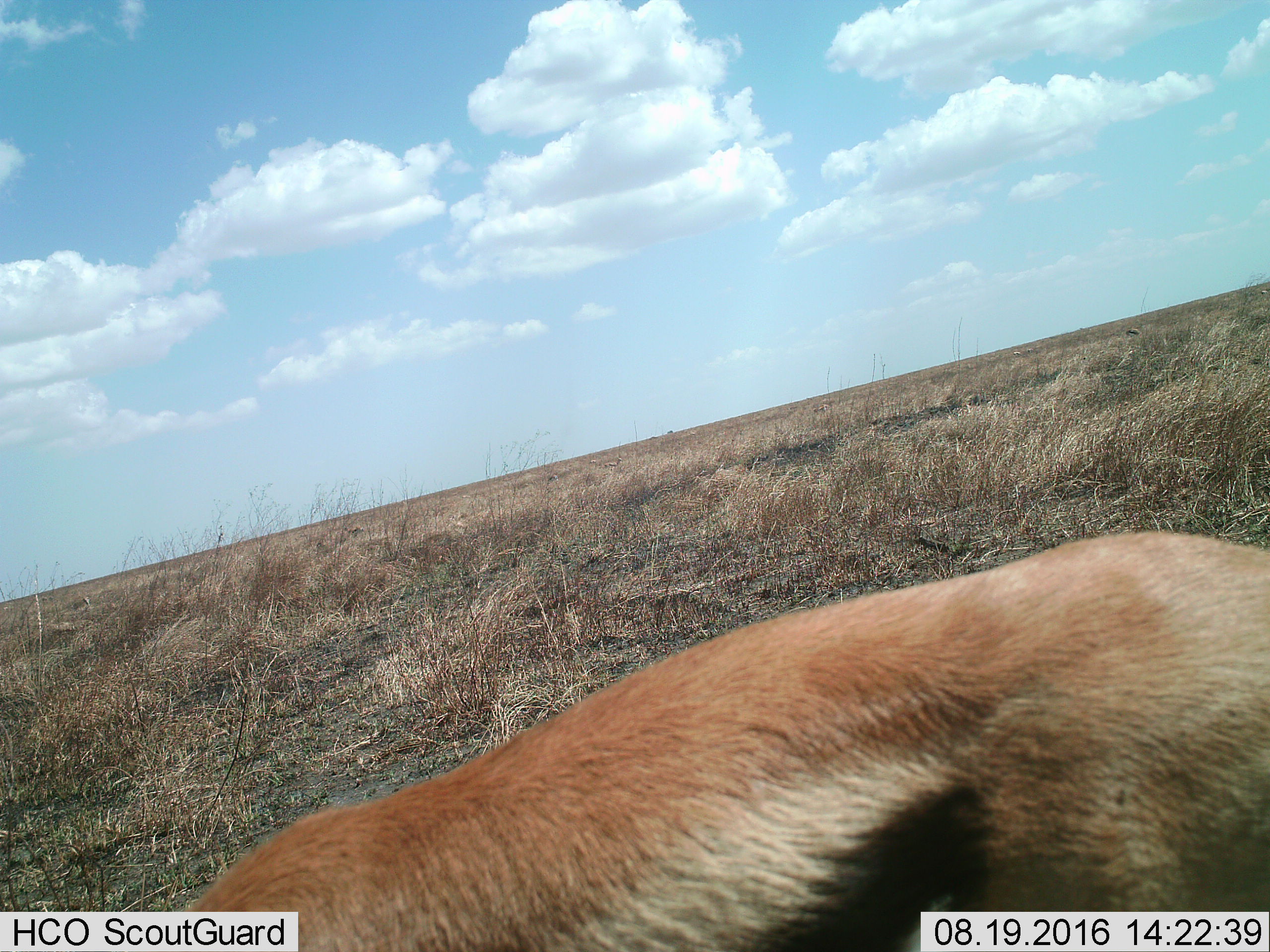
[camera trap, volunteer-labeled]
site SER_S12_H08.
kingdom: Animalia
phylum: Chordata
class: Mammalia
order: Artiodactyla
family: Bovidae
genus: Eudorcas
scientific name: Eudorcas thomsonii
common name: thomson's gazelle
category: gazellethomsons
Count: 1.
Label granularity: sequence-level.